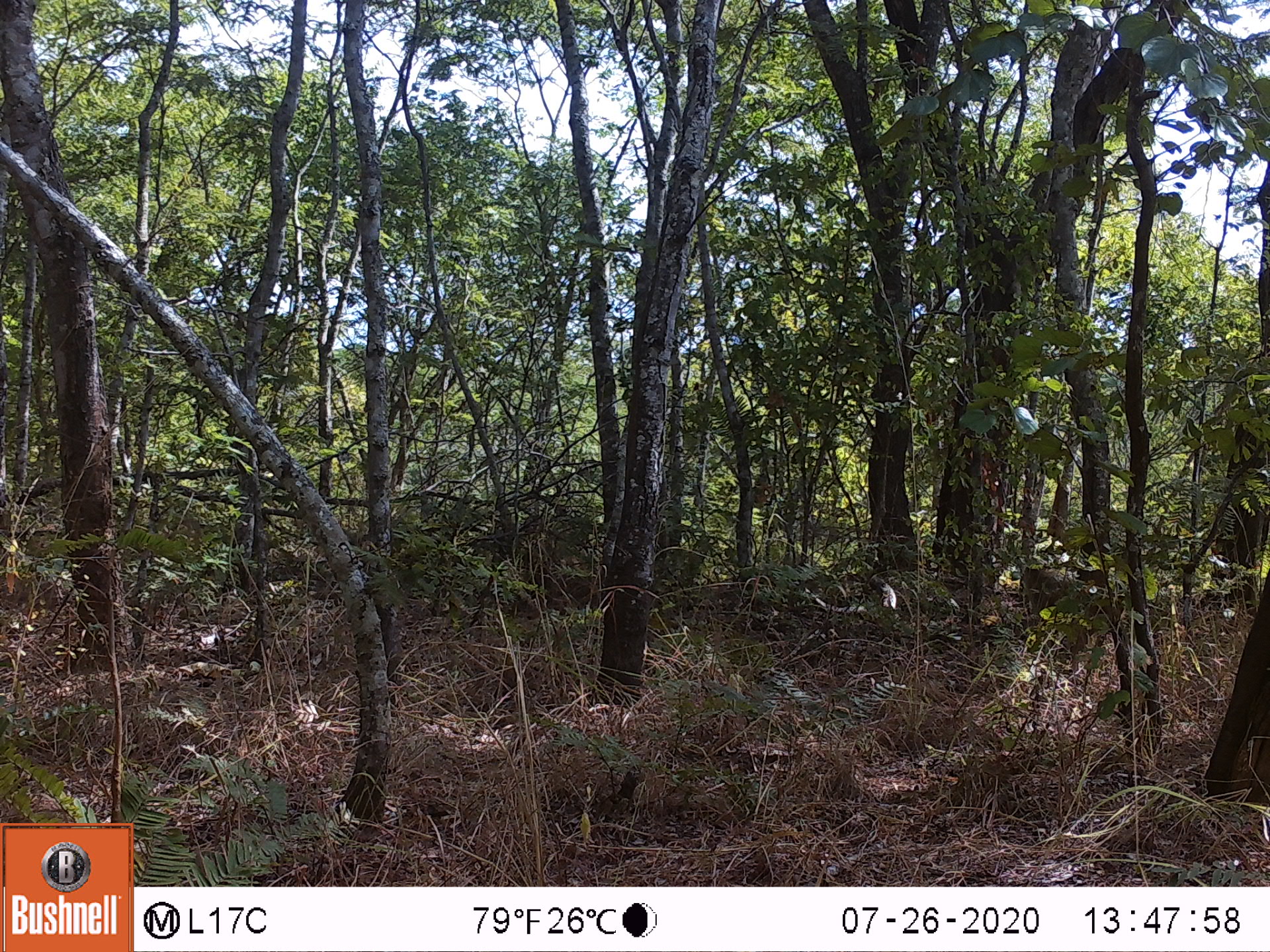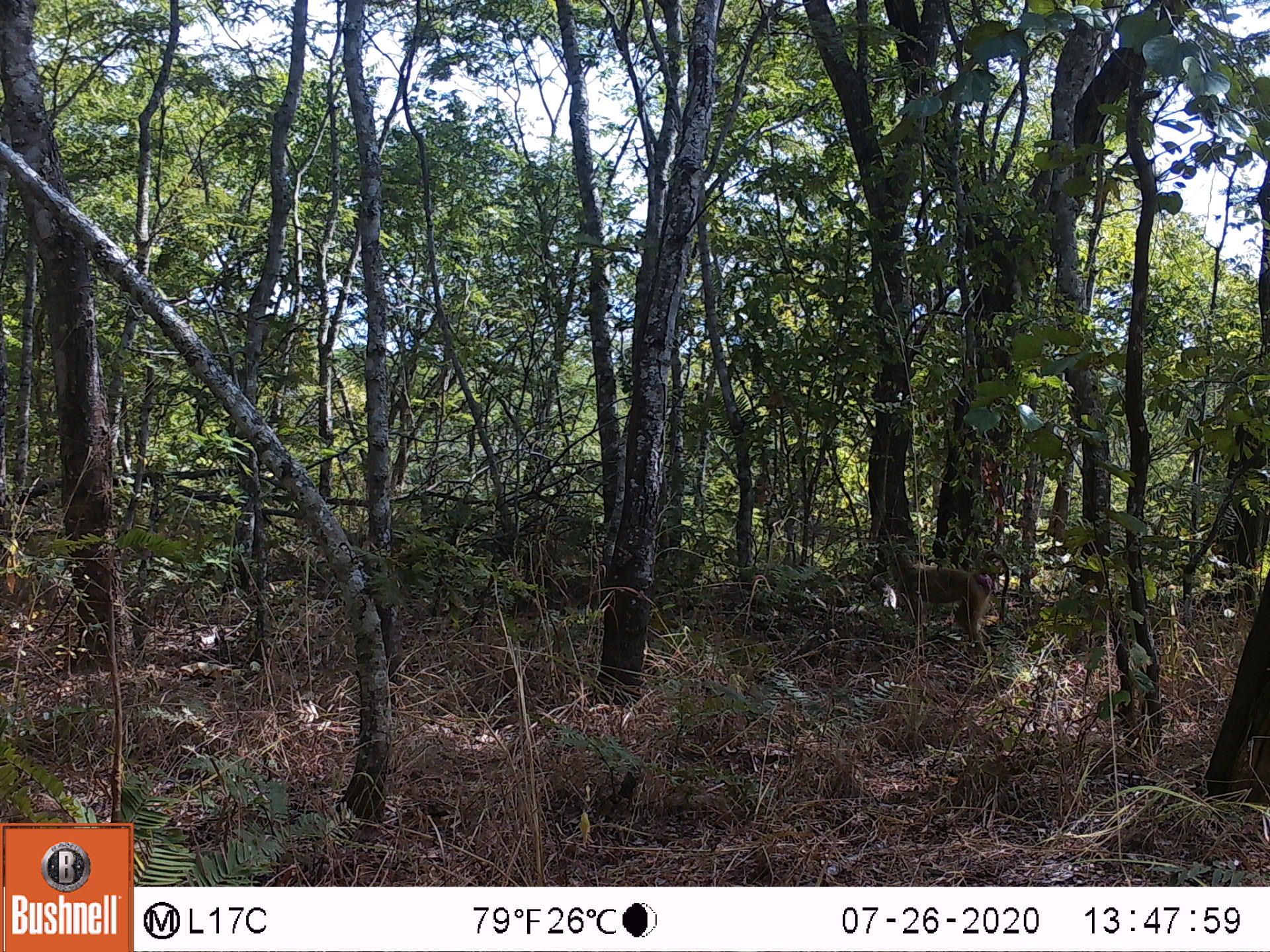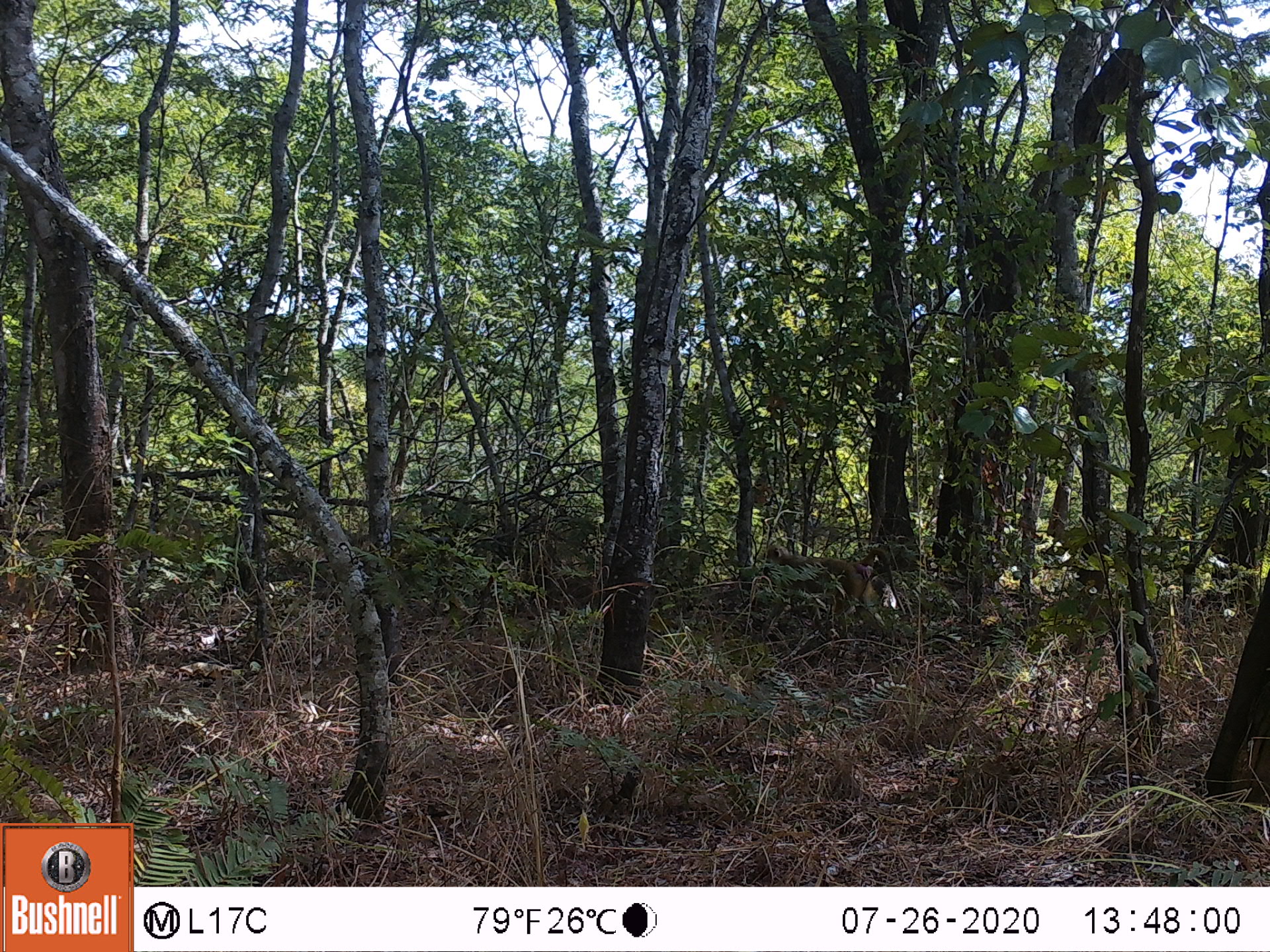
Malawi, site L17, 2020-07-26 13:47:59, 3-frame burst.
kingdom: Animalia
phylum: Chordata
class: Mammalia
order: Primates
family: Cercopithecidae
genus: Papio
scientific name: Papio cynocephalus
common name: yellow baboon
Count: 1.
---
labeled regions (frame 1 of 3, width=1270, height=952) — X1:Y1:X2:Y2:
yellow baboon: 1019:563:1098:662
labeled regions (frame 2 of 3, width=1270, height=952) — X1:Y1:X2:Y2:
yellow baboon: 882:545:1013:660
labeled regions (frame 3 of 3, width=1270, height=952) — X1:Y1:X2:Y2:
yellow baboon: 757:537:899:648